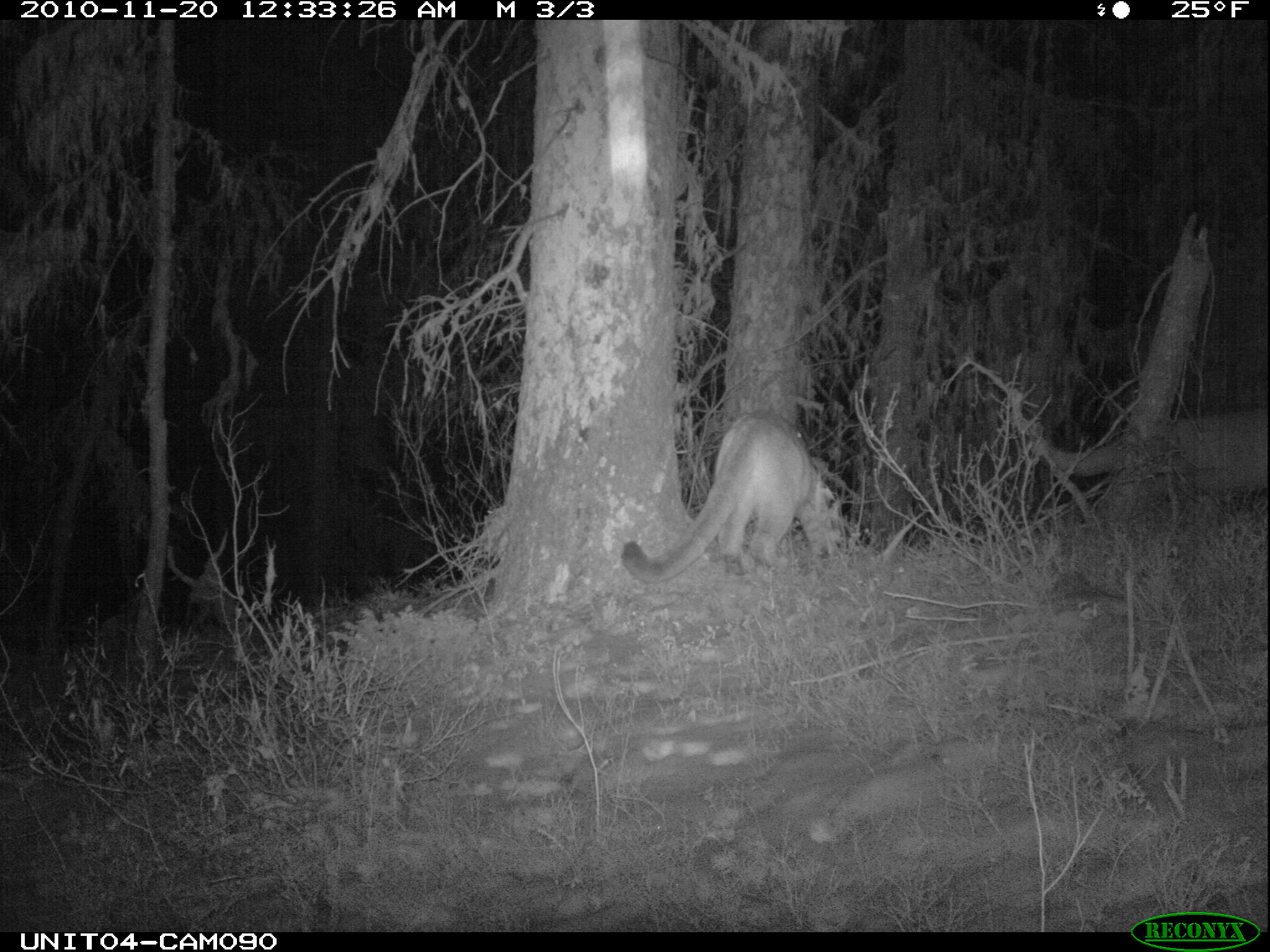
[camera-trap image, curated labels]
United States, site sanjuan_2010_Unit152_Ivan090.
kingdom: Animalia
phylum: Chordata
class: Mammalia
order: Carnivora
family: Felidae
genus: Puma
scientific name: Puma concolor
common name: mountain lion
Puma concolor (mountain lion).